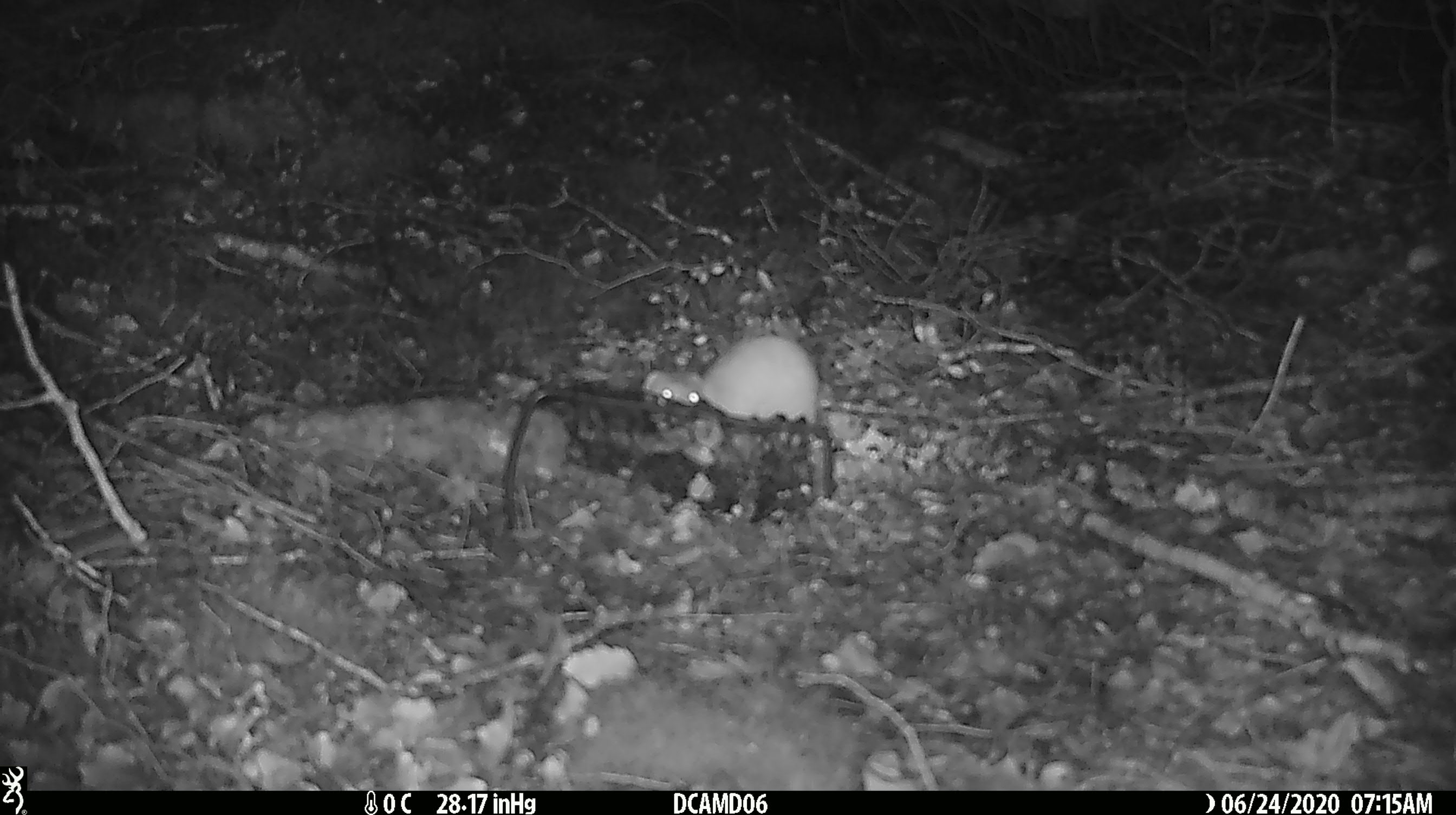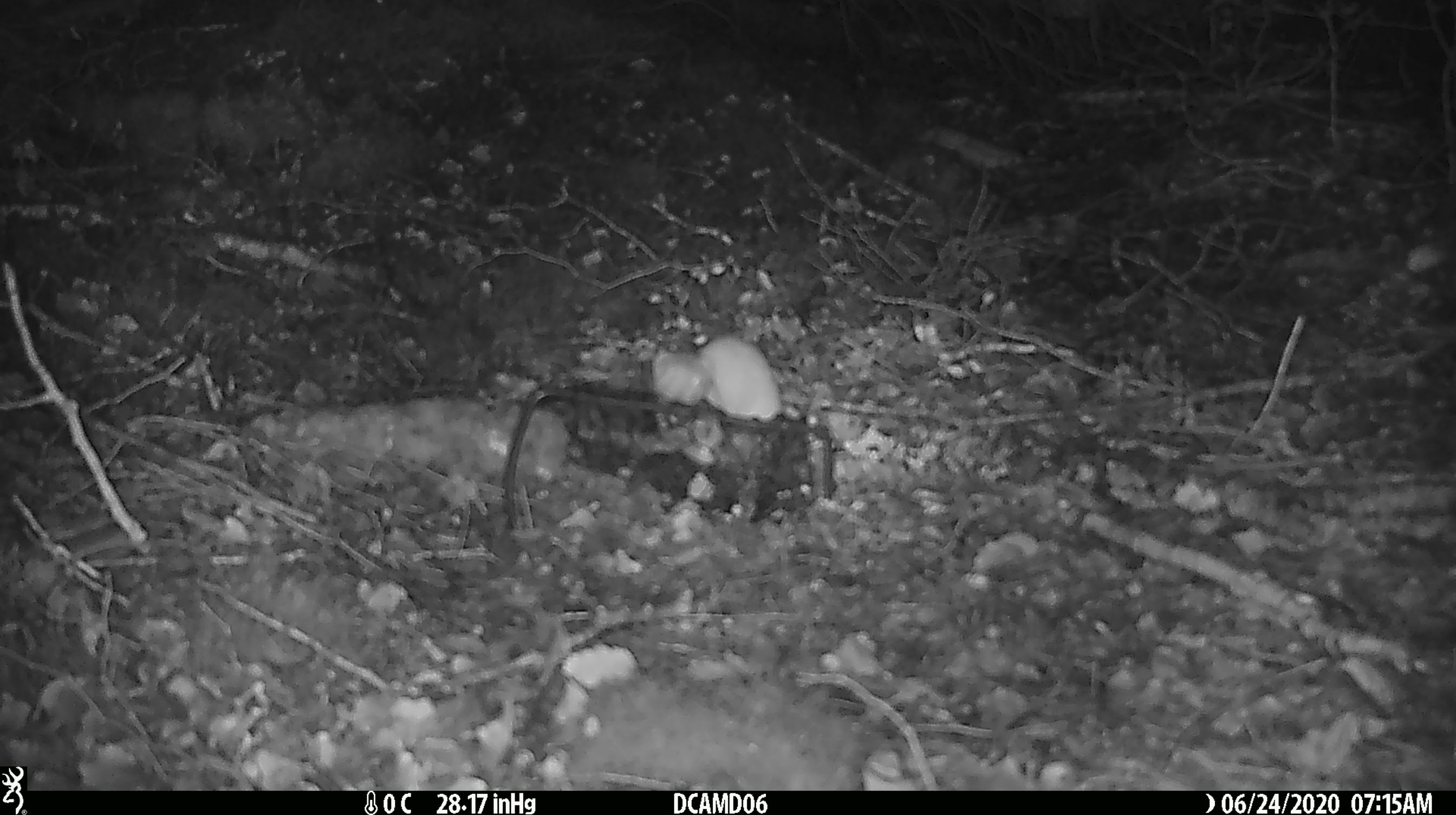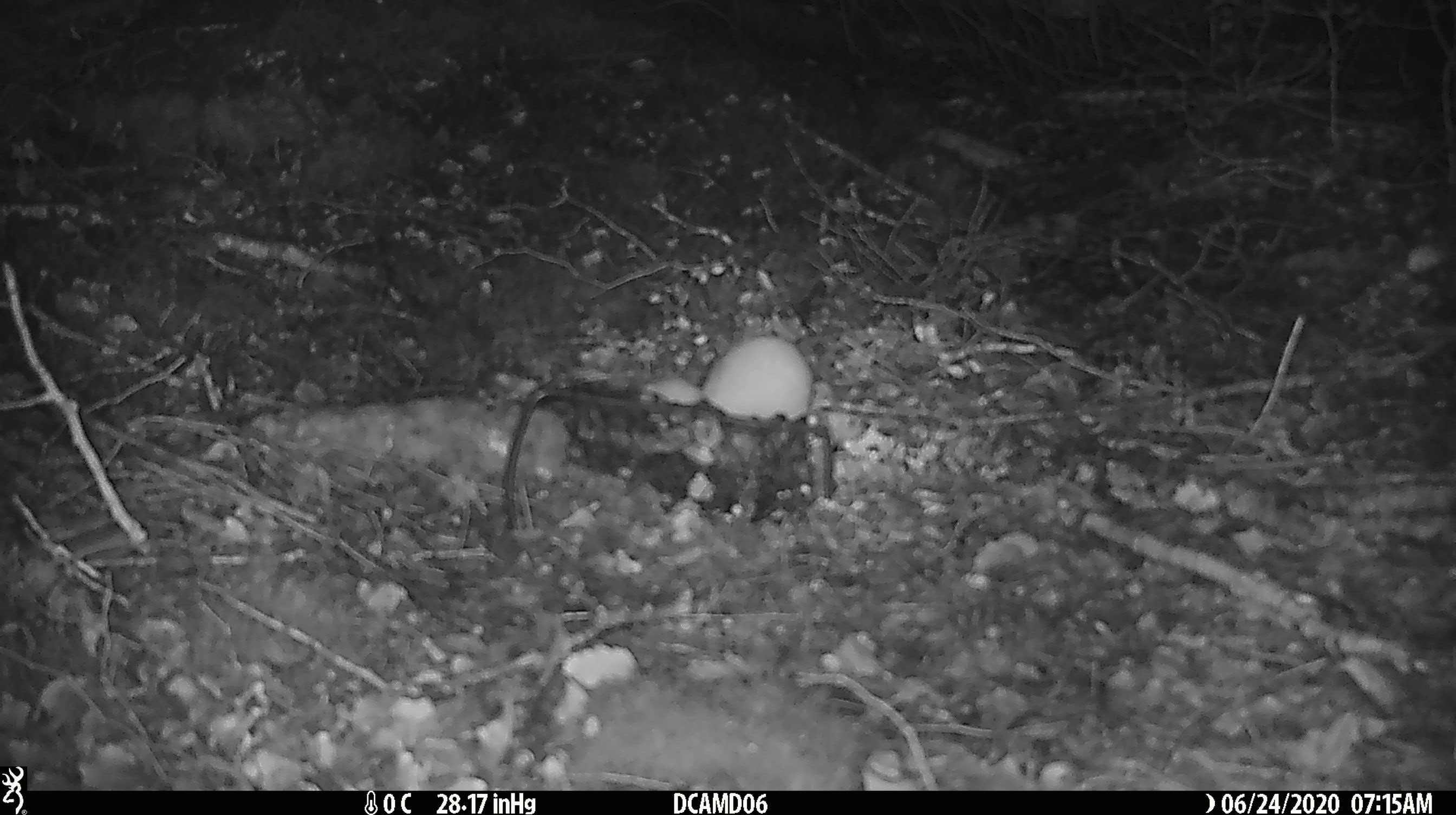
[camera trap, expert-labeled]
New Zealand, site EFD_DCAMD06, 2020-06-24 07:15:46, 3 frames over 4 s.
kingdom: Animalia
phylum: Chordata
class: Mammalia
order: Carnivora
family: Mustelidae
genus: Mustela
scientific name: Mustela nivalis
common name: least weasel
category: weasel